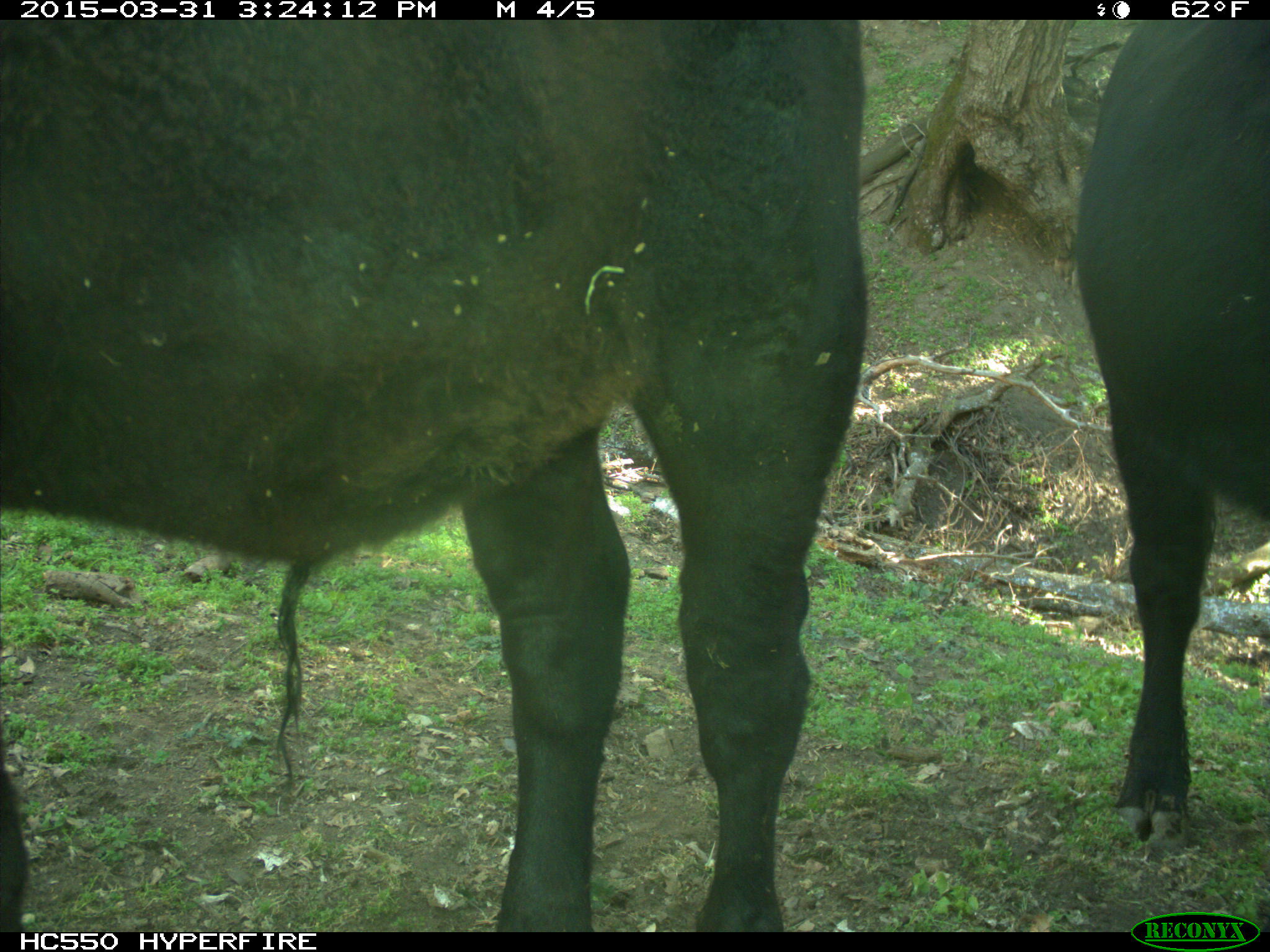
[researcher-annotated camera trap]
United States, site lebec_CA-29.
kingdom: Animalia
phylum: Chordata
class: Mammalia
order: Artiodactyla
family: Bovidae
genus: Bos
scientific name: Bos taurus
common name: domestic cow